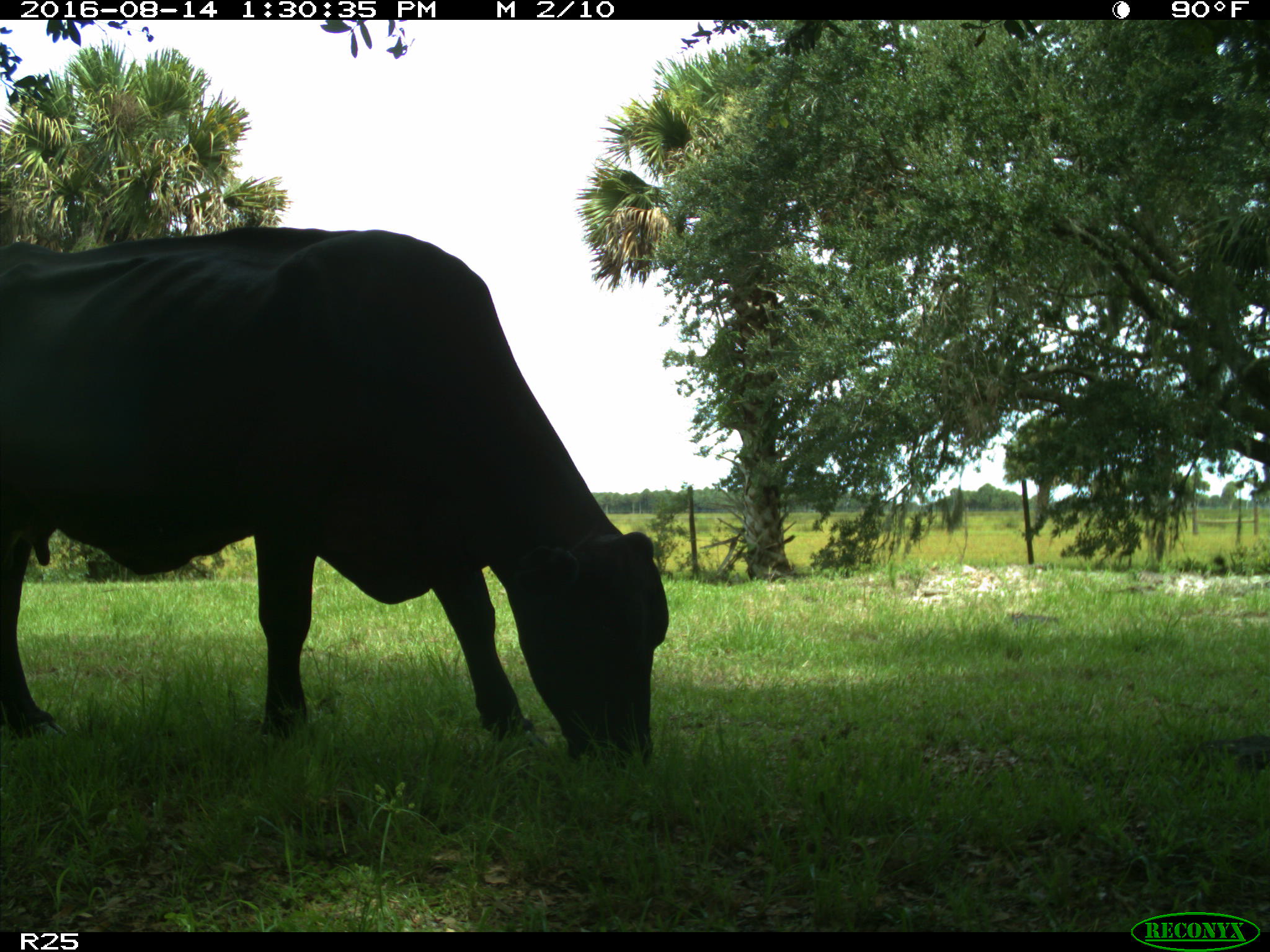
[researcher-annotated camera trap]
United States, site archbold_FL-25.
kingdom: Animalia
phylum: Chordata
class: Mammalia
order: Artiodactyla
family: Bovidae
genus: Bos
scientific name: Bos taurus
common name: domestic cow